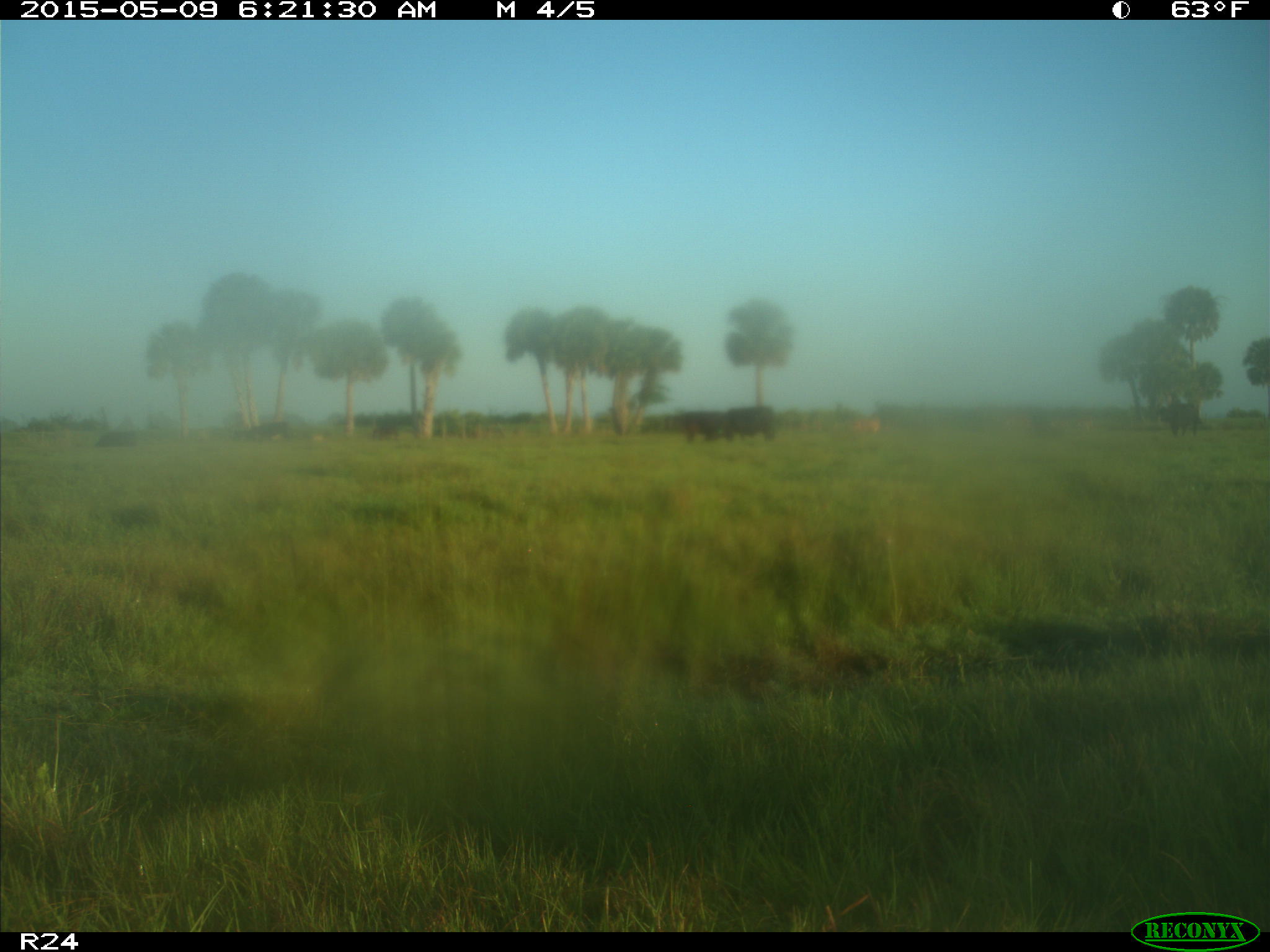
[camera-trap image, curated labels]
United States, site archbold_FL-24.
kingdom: Animalia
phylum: Chordata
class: Mammalia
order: Artiodactyla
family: Bovidae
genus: Bos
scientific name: Bos taurus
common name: domestic cow